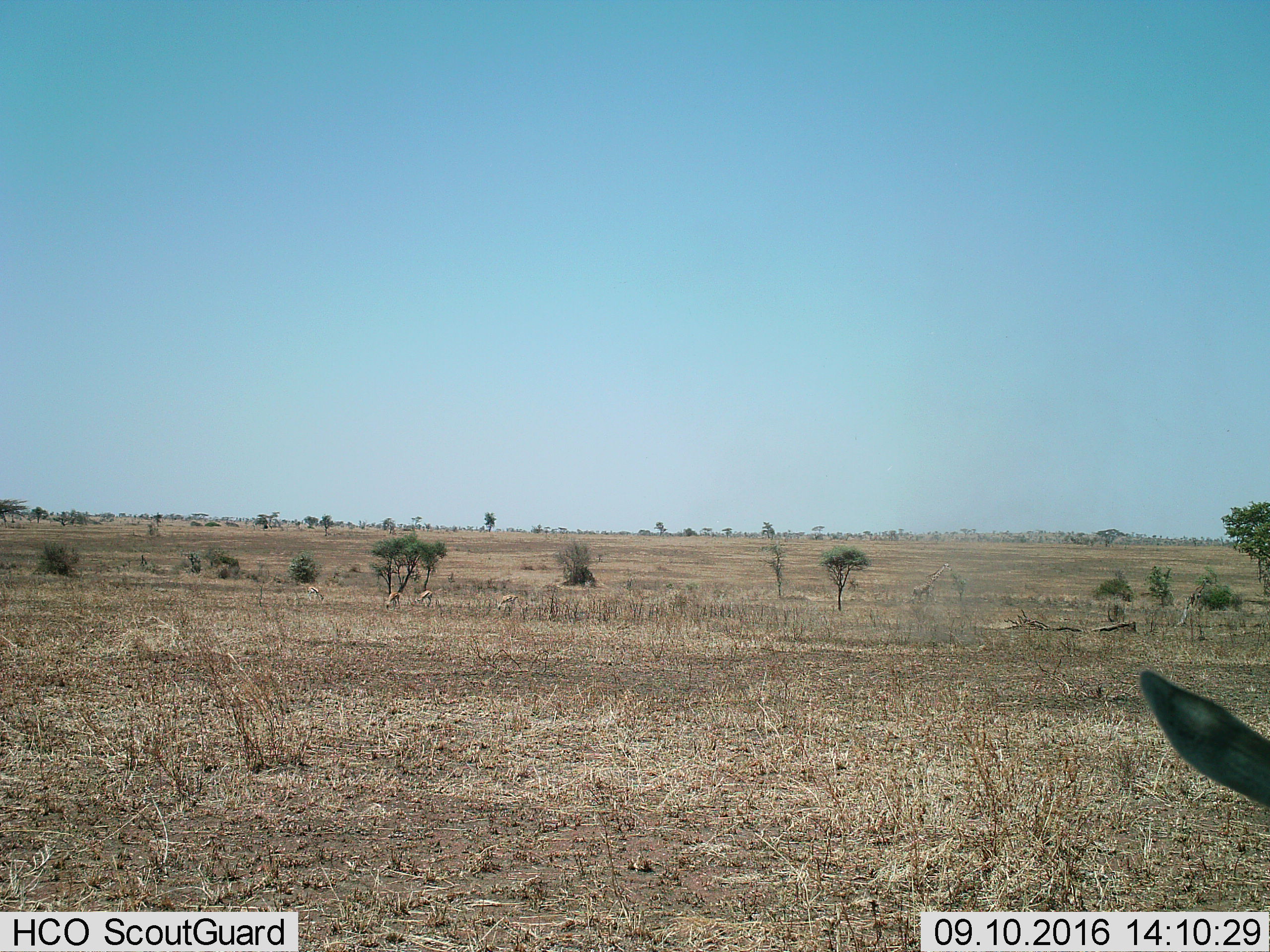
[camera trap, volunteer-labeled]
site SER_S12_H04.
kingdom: Animalia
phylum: Chordata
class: Mammalia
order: Artiodactyla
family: Bovidae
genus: Eudorcas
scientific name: Eudorcas thomsonii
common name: thomson's gazelle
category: gazellethomsons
Gazellethomsons (thomson's gazelle) (Eudorcas thomsonii), count 5. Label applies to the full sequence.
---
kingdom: Animalia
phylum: Chordata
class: Mammalia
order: Artiodactyla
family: Giraffidae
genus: Giraffa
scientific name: Giraffa camelopardalis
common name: giraffe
Giraffe (Giraffa camelopardalis), count 1. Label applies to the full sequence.